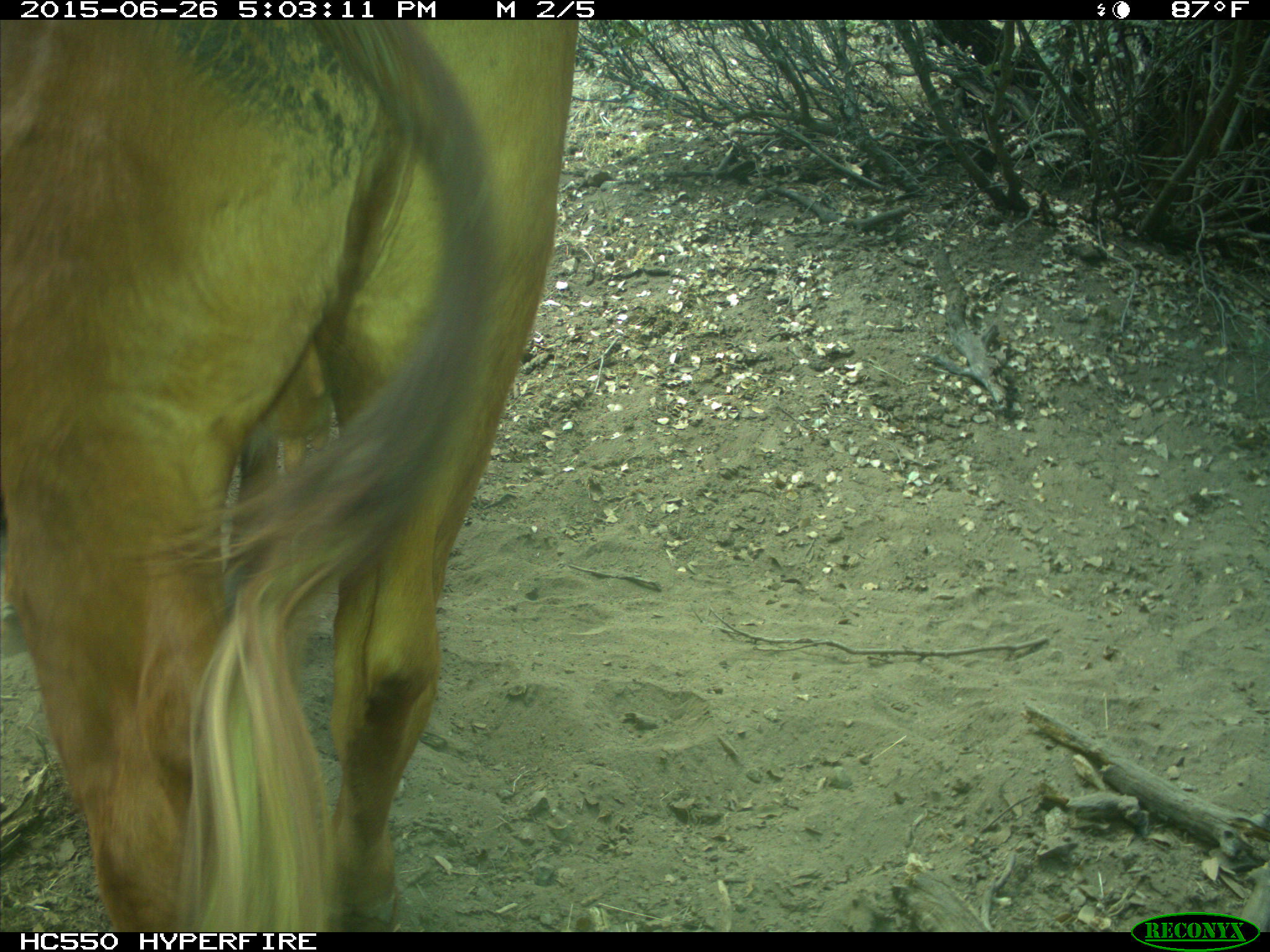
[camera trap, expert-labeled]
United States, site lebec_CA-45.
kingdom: Animalia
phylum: Chordata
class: Mammalia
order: Artiodactyla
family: Bovidae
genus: Bos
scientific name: Bos taurus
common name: domestic cow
Bos taurus (domestic cow).